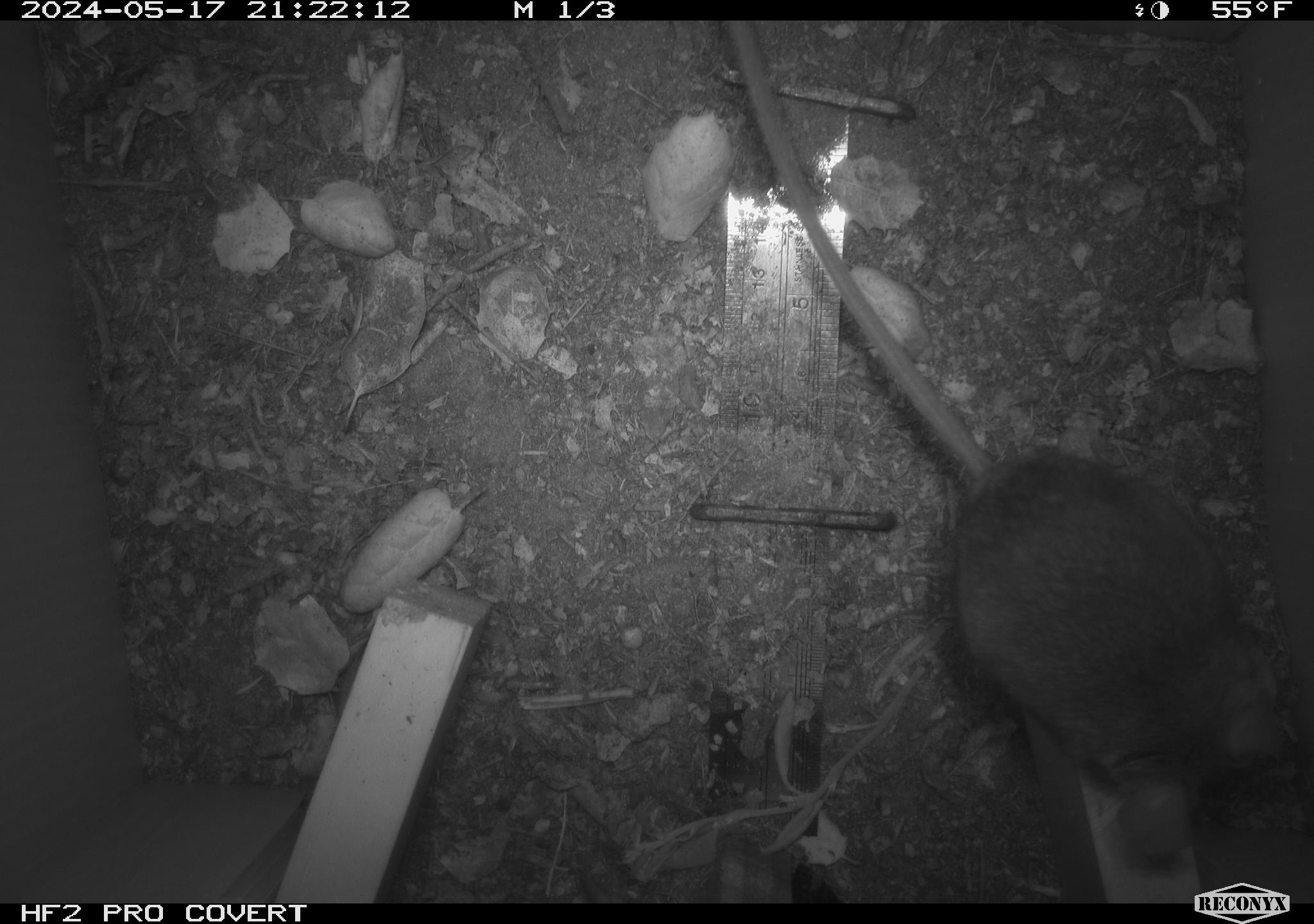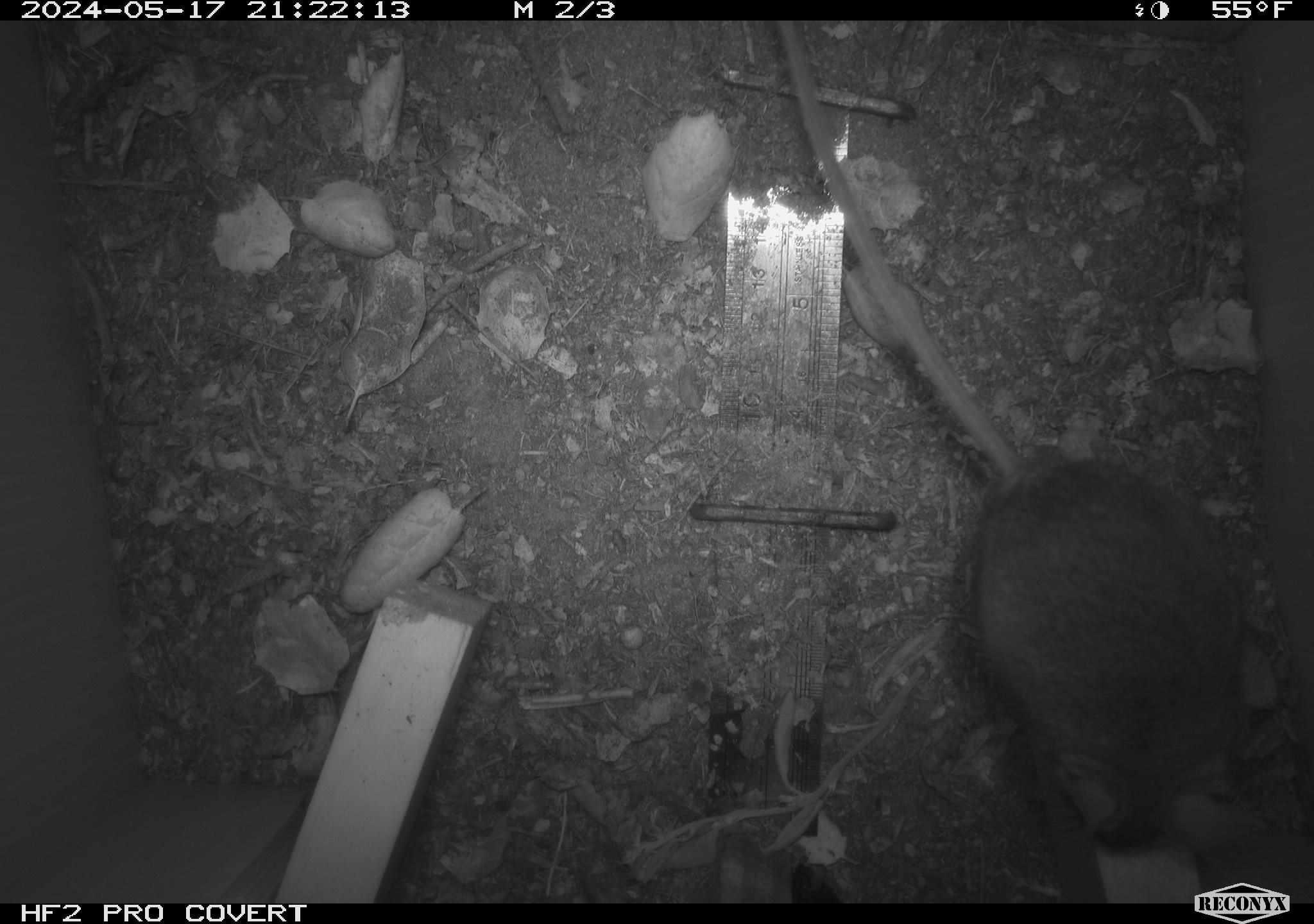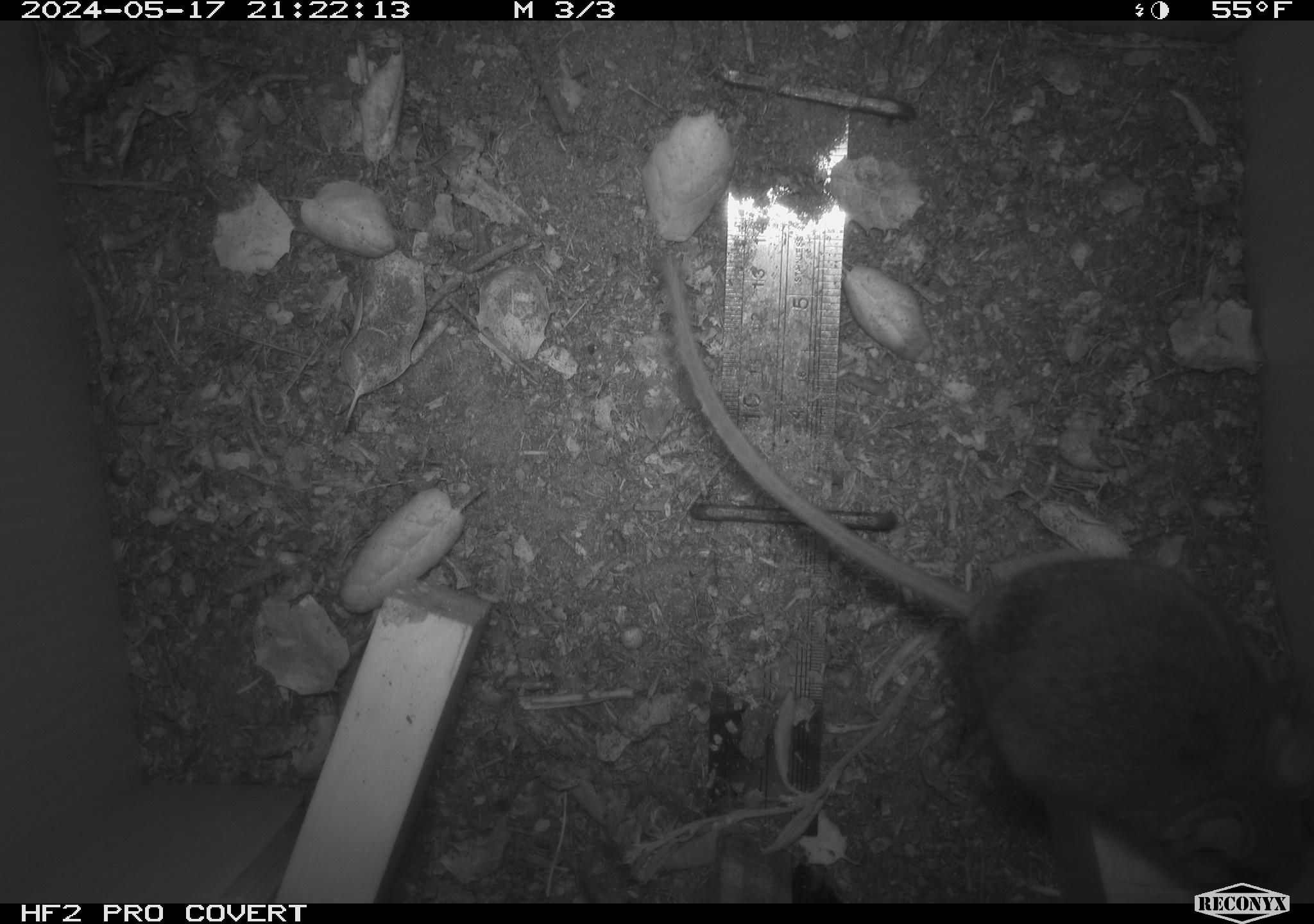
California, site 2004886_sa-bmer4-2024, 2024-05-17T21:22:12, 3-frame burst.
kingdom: Animalia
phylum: Chordata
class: Mammalia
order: Rodentia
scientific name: Rodentia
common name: mouse species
Mouse species (Rodentia).